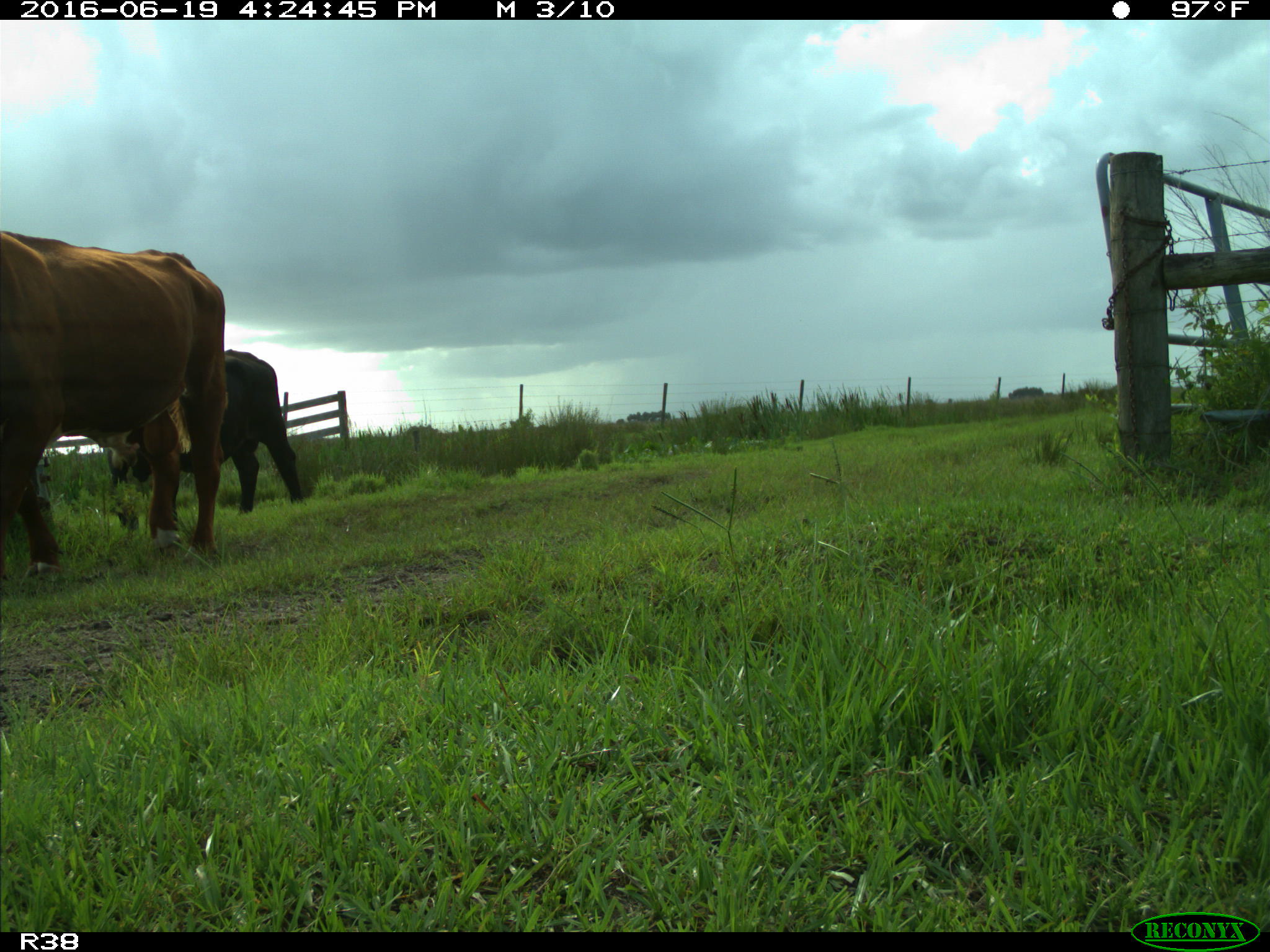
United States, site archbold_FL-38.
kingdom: Animalia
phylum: Chordata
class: Mammalia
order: Artiodactyla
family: Bovidae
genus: Bos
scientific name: Bos taurus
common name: domestic cow